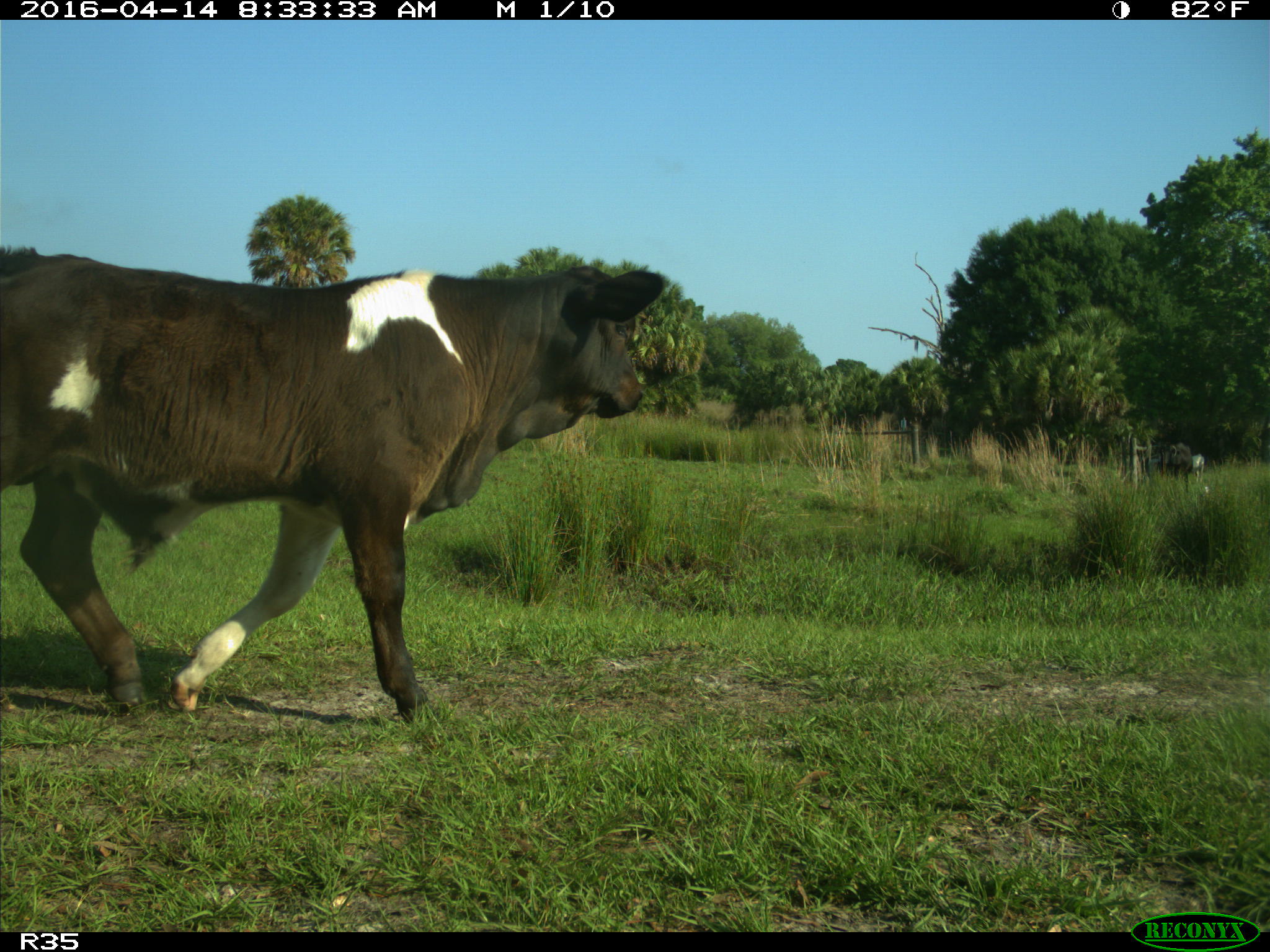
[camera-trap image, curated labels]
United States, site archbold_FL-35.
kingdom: Animalia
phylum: Chordata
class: Mammalia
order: Artiodactyla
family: Bovidae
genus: Bos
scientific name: Bos taurus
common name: domestic cow